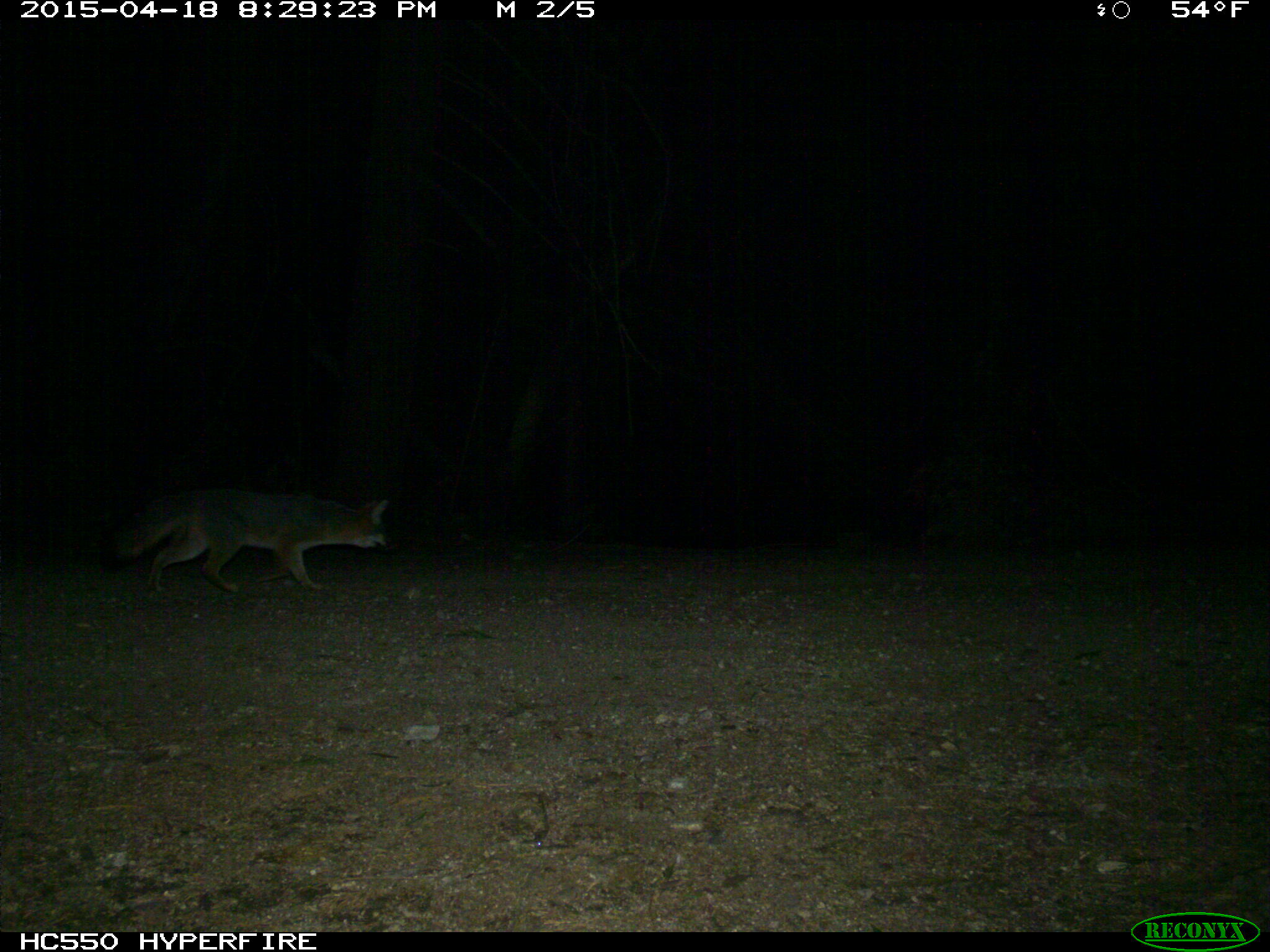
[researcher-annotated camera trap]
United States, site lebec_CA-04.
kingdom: Animalia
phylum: Chordata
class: Mammalia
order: Carnivora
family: Canidae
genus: Urocyon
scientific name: Urocyon cinereoargenteus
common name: gray fox